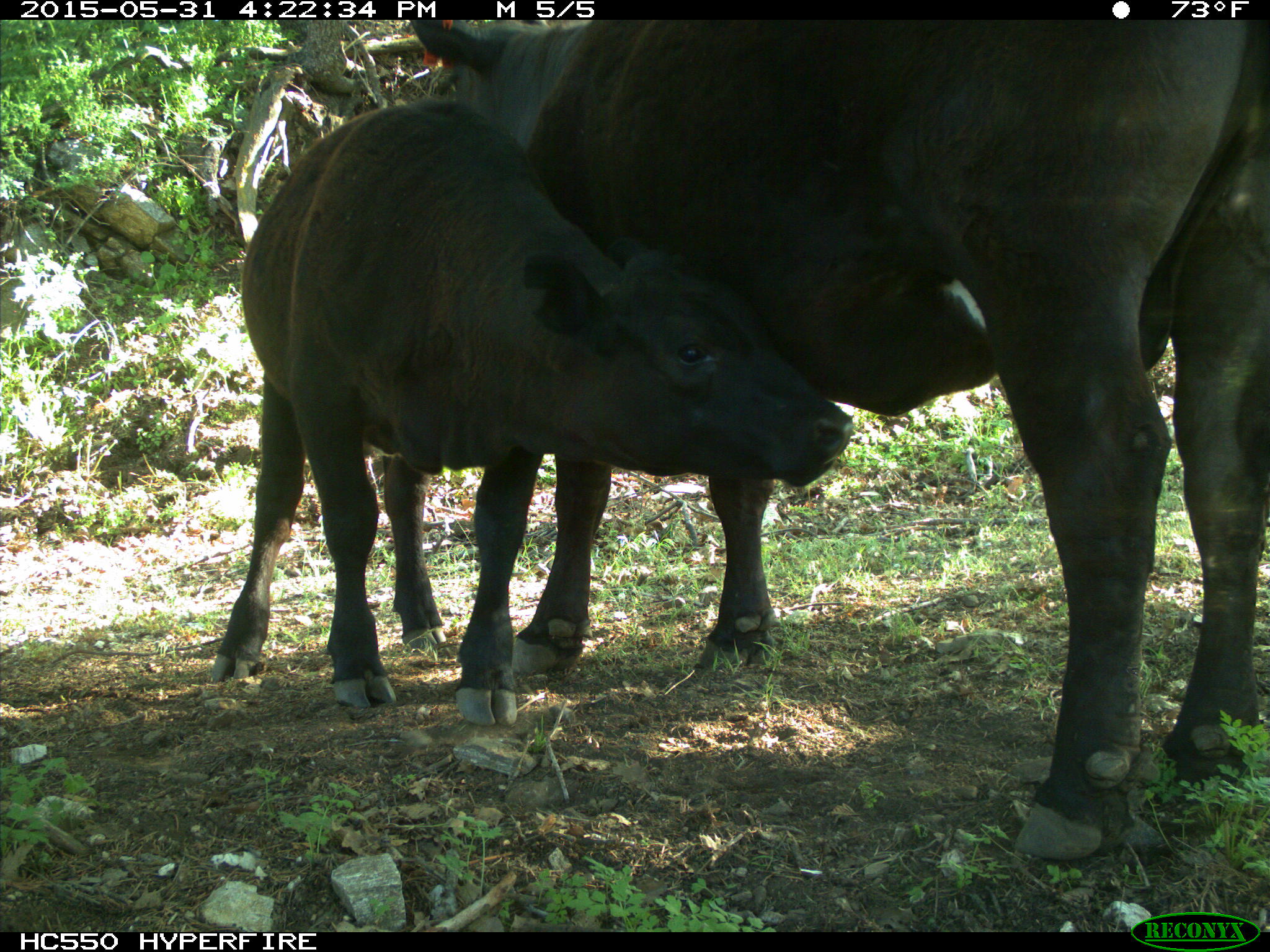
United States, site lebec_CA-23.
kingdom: Animalia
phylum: Chordata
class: Mammalia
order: Artiodactyla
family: Bovidae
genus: Bos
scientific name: Bos taurus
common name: domestic cow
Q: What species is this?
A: Bos taurus (domestic cow).